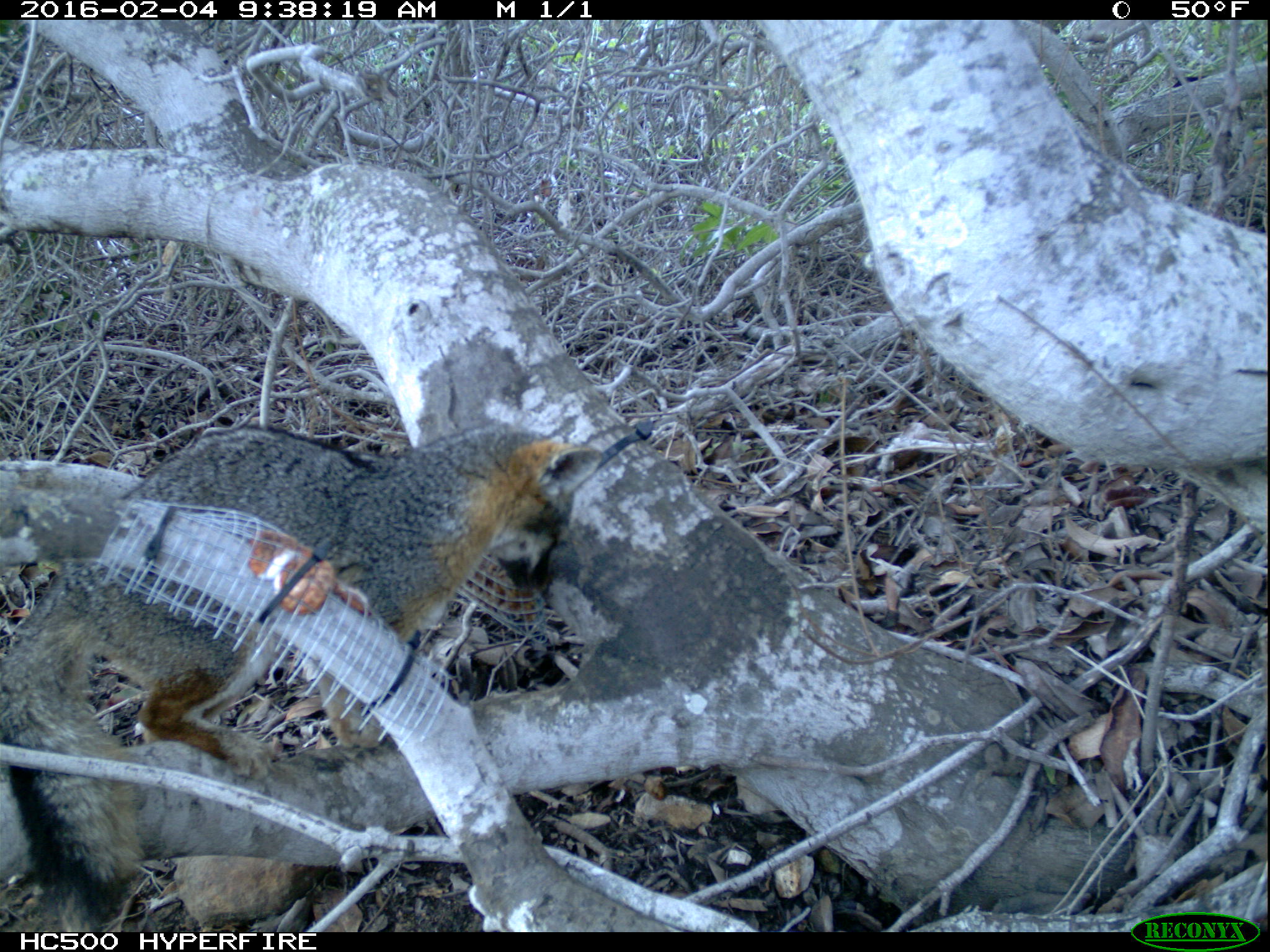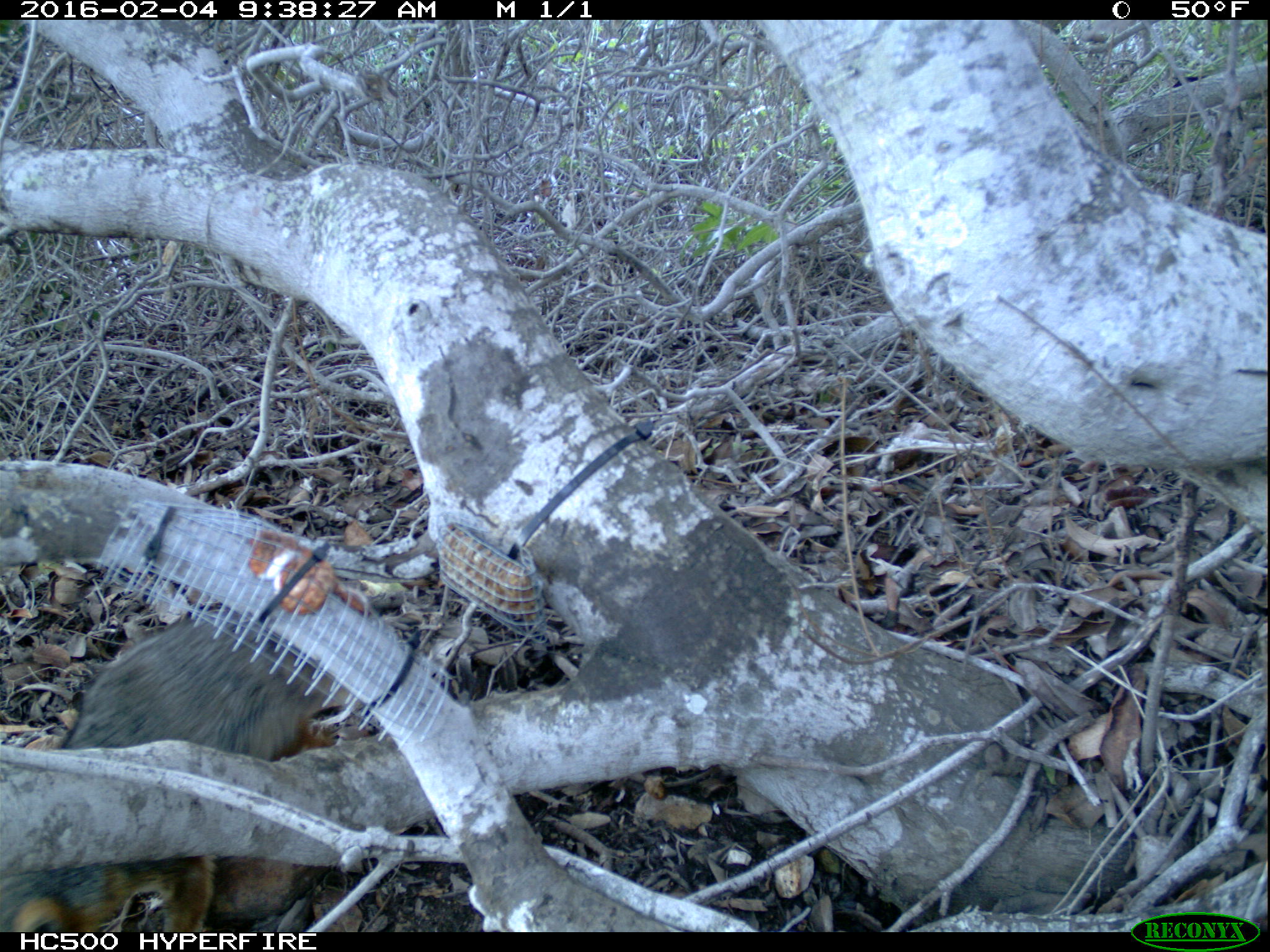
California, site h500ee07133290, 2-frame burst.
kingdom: Animalia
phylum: Chordata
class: Mammalia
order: Carnivora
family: Canidae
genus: Urocyon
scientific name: Urocyon littoralis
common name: island fox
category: fox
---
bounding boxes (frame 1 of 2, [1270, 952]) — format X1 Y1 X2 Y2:
fox: 0 418 600 932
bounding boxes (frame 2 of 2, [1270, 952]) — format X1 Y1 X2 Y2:
fox: 0 606 349 932